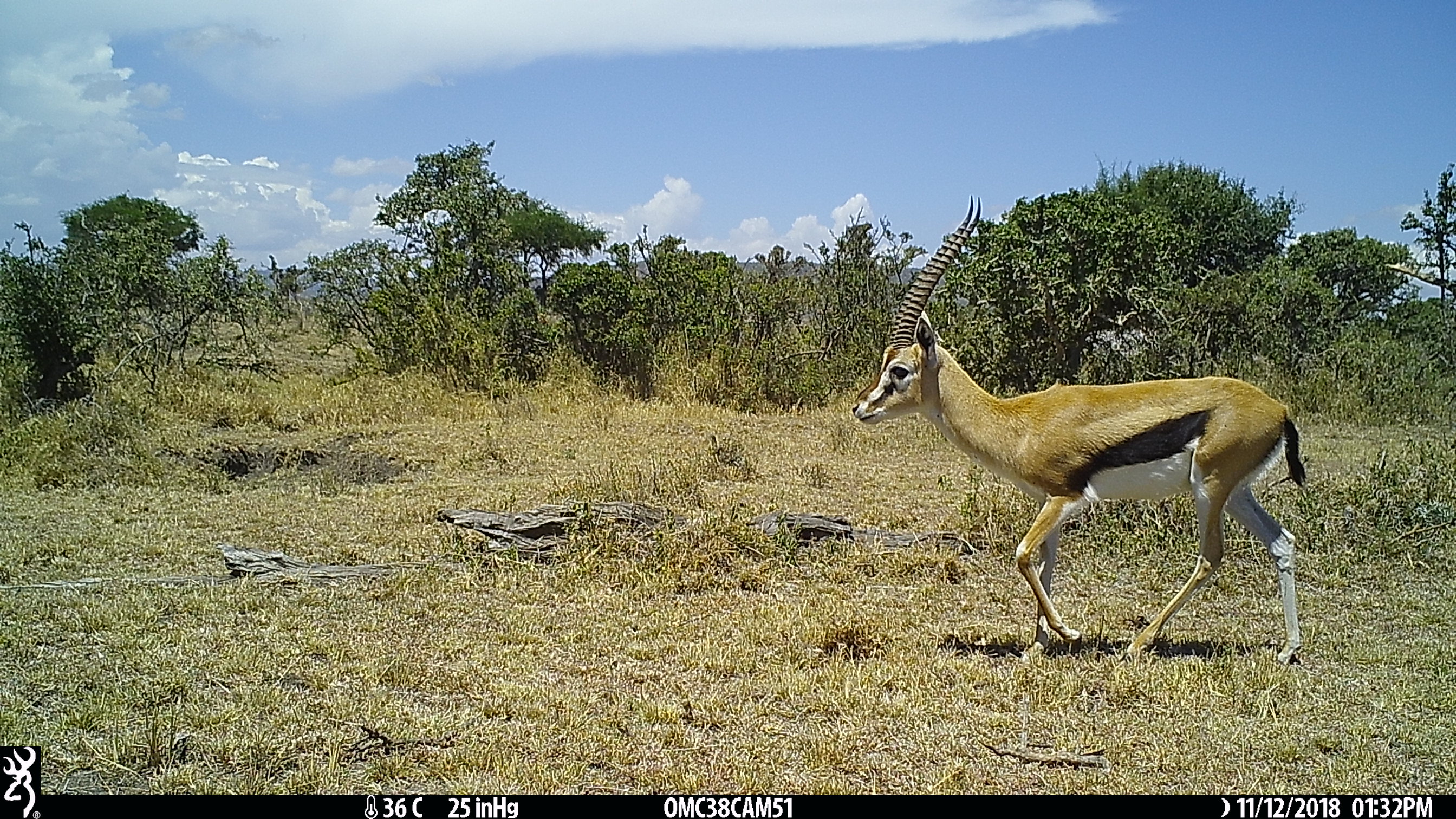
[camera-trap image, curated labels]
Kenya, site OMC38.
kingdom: Animalia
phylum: Chordata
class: Mammalia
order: Artiodactyla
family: Bovidae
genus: Eudorcas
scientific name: Eudorcas thomsonii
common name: thomon's gazelle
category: gazelle thomsons